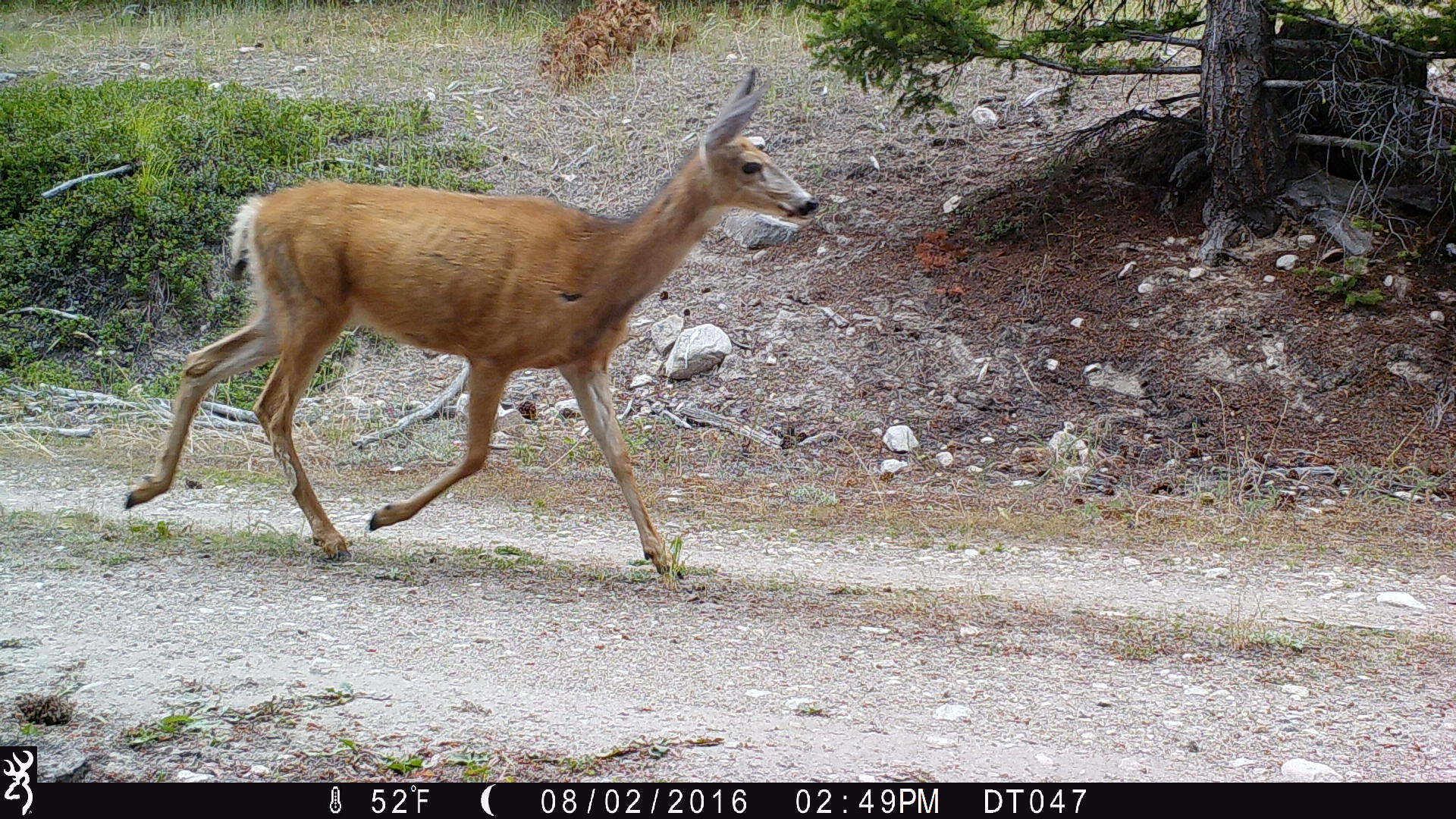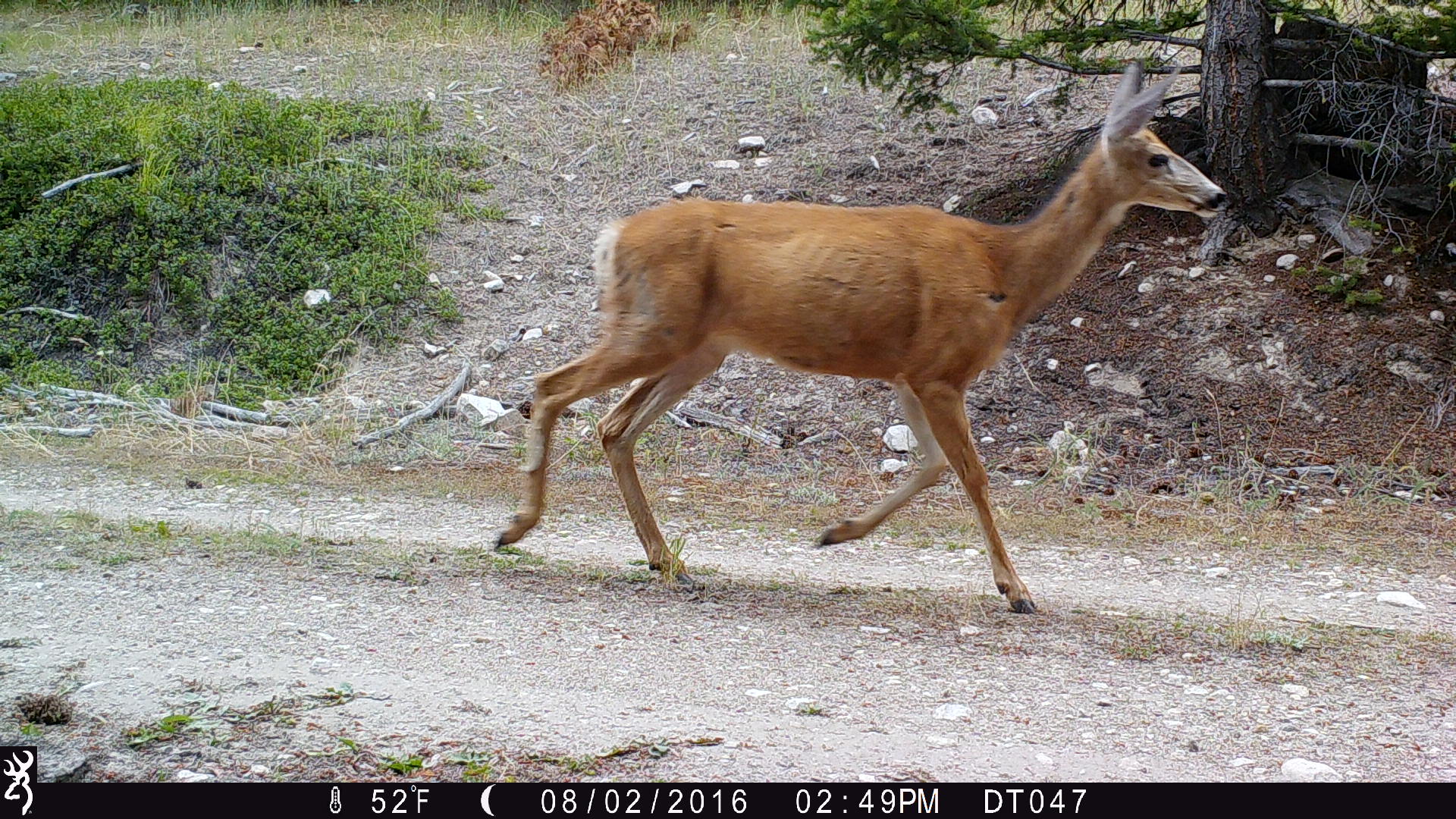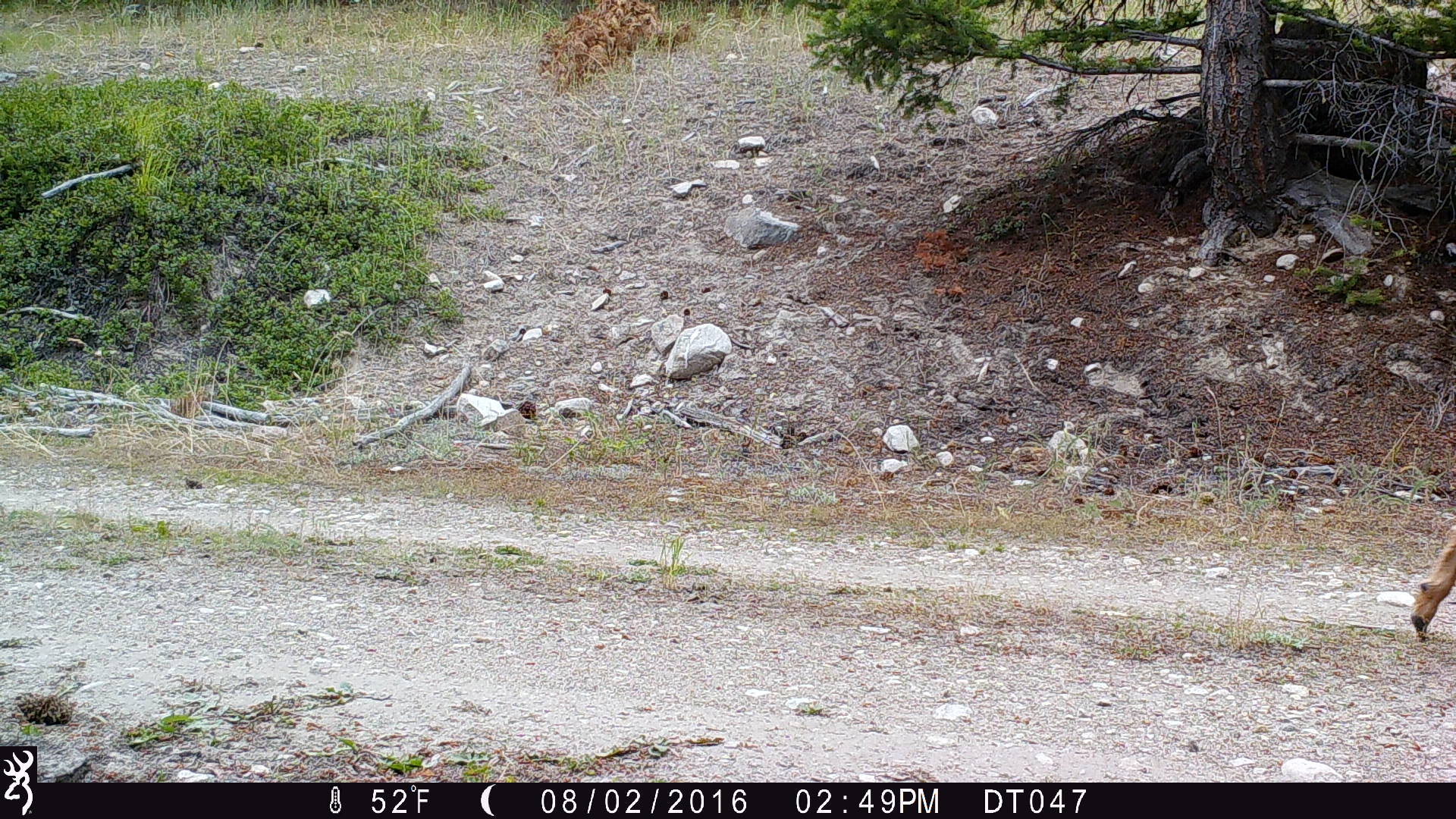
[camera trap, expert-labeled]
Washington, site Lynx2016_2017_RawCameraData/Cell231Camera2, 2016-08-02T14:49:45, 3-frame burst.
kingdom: Animalia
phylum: Chordata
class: Mammalia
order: Artiodactyla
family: Cervidae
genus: Odocoileus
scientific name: Odocoileus hemionus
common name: mule deer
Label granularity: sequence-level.